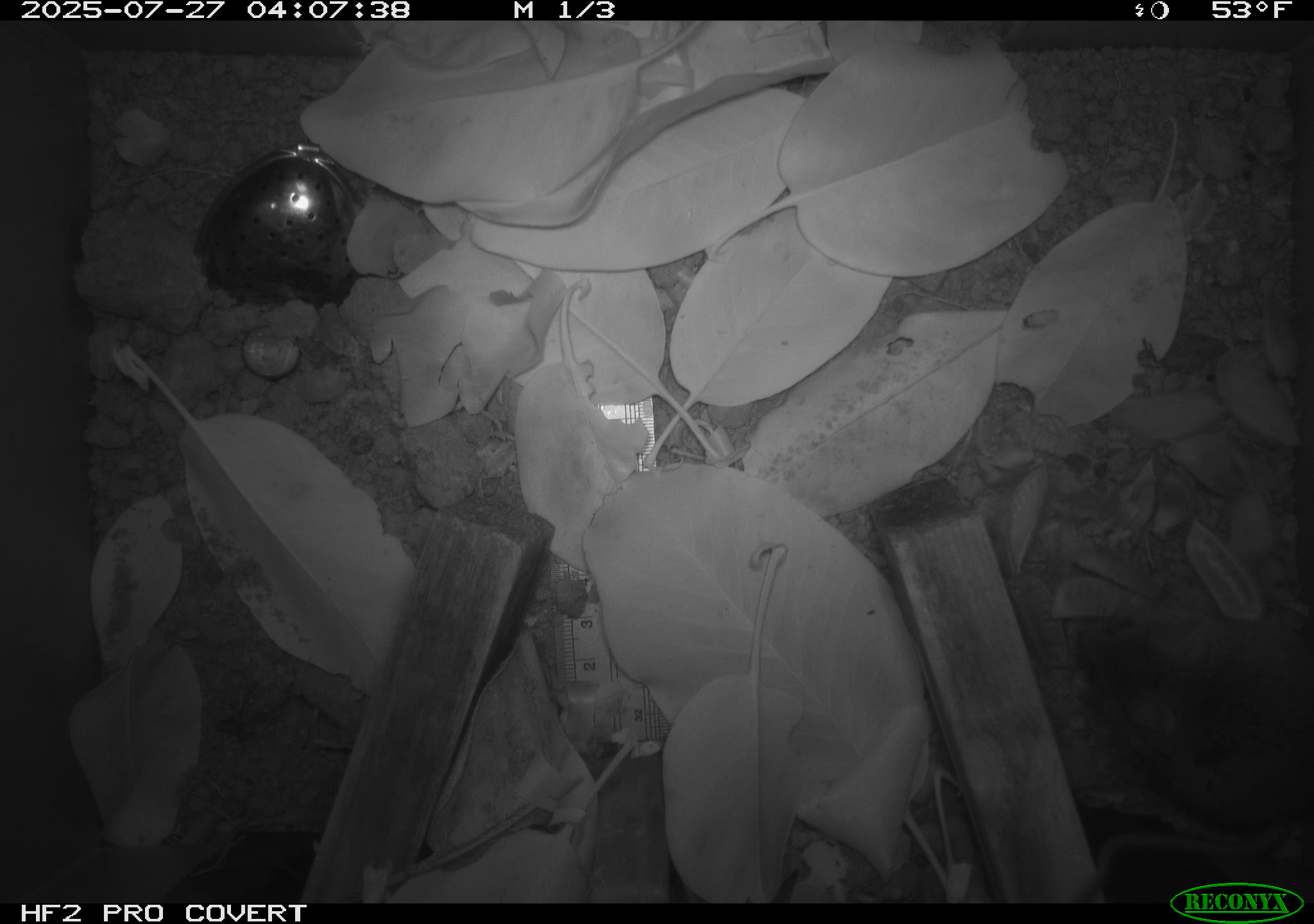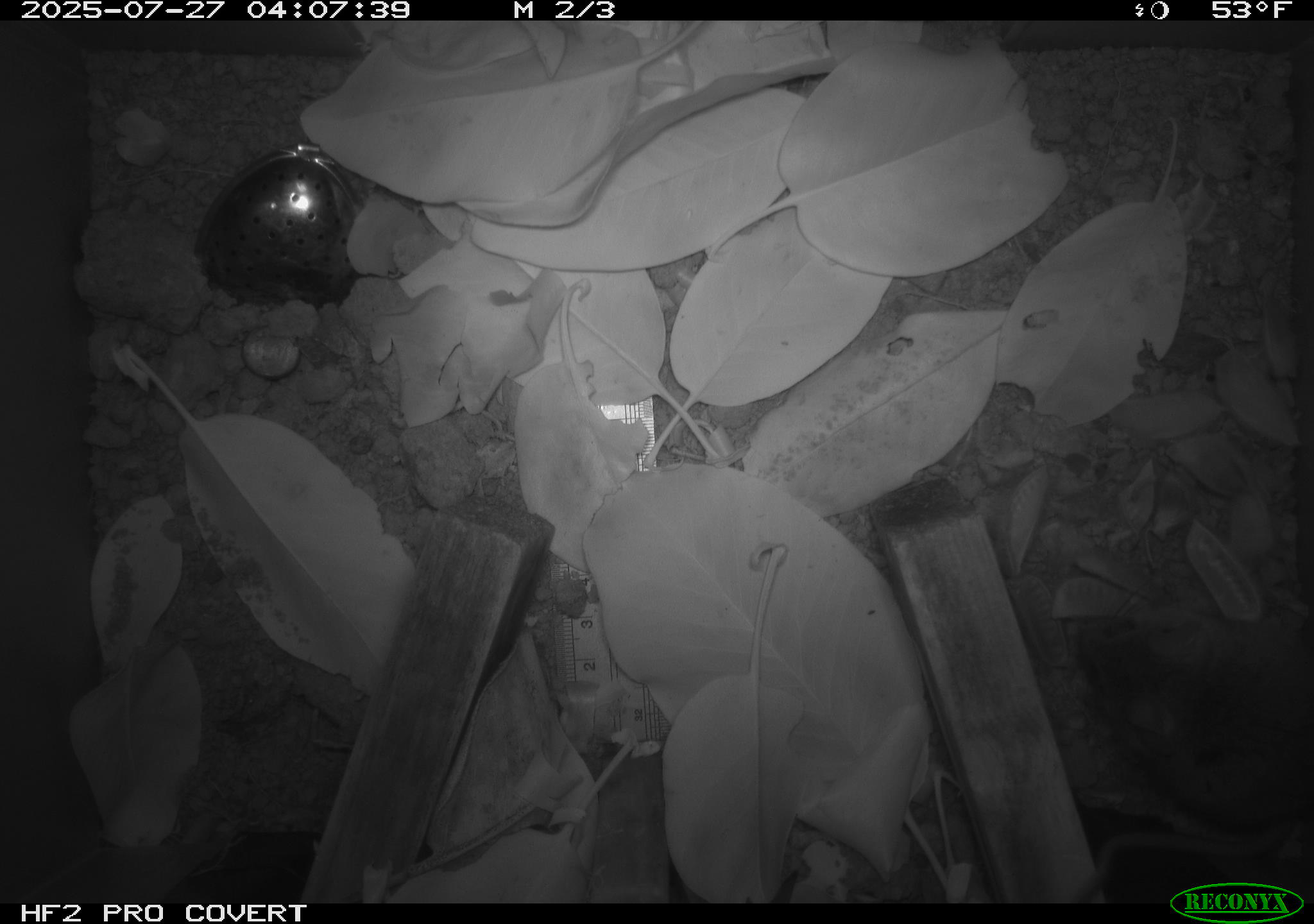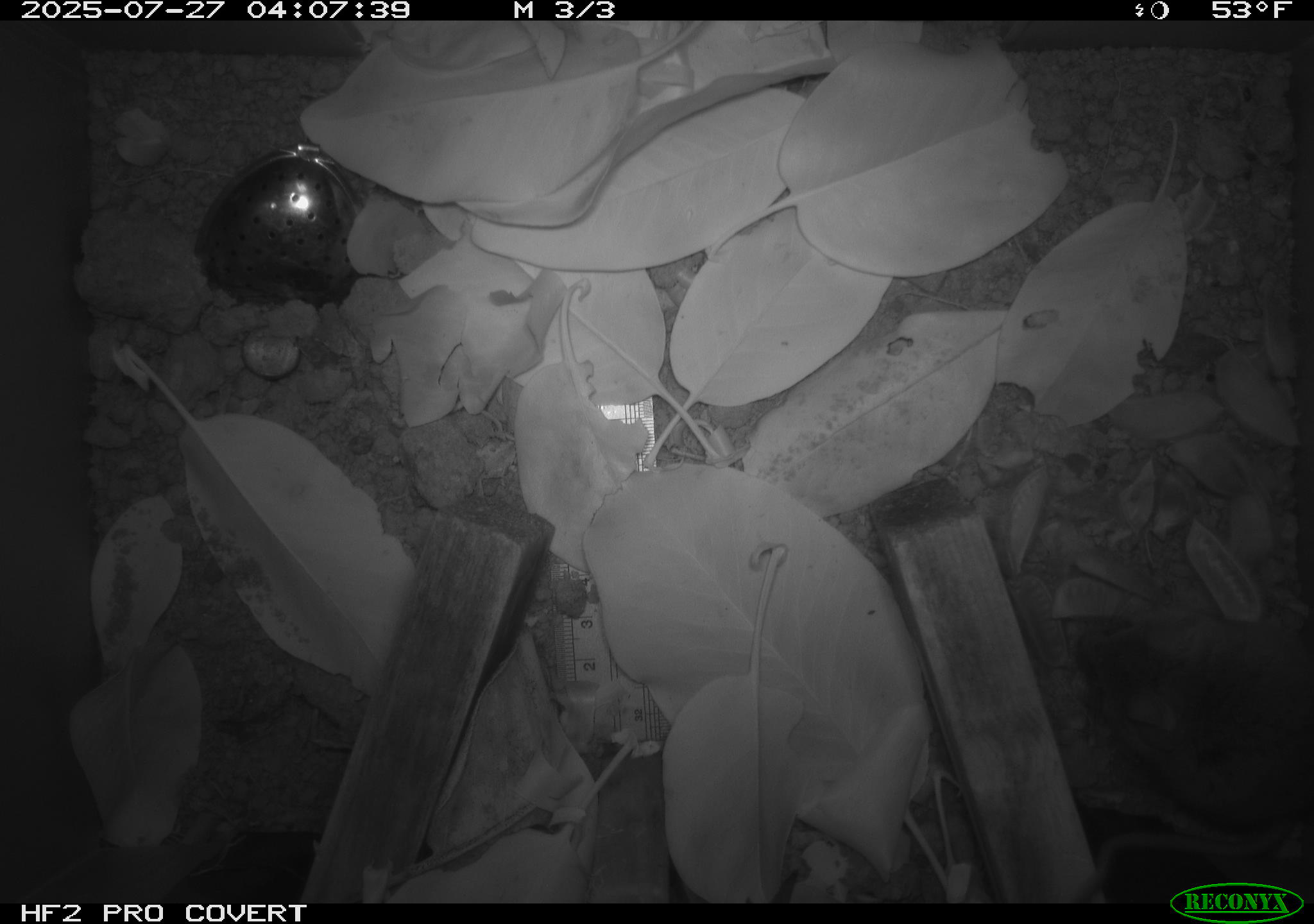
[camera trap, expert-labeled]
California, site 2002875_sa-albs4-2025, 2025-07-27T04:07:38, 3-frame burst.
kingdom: Animalia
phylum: Chordata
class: Mammalia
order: Rodentia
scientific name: Rodentia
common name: mouse species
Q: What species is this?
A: Mouse species (Rodentia).